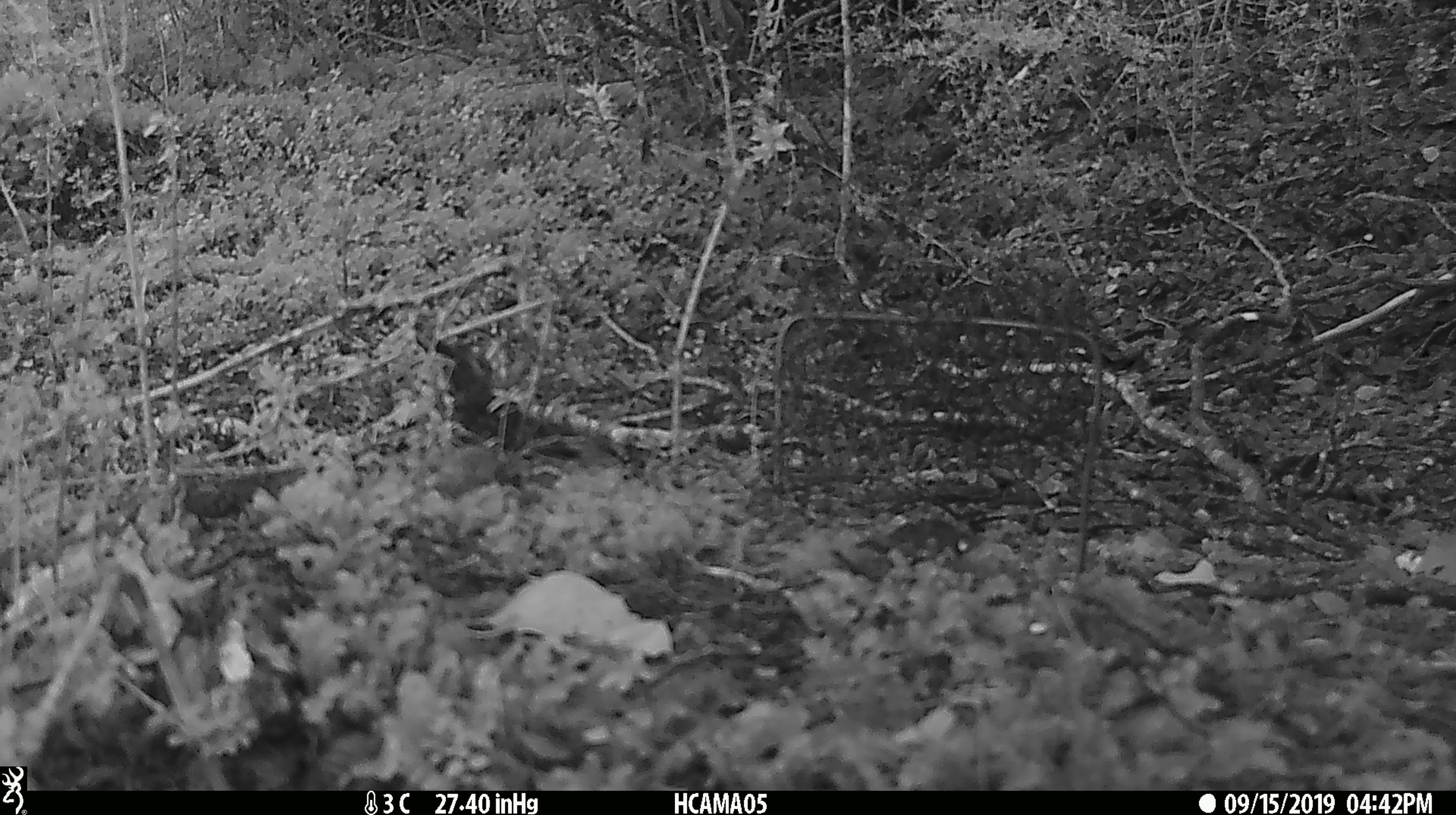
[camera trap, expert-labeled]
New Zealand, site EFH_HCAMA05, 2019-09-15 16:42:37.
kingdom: Animalia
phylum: Chordata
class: Aves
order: Passeriformes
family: Turdidae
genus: Turdus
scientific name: Turdus philomelos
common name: song thrush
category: thrush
Thrush (song thrush) (Turdus philomelos).